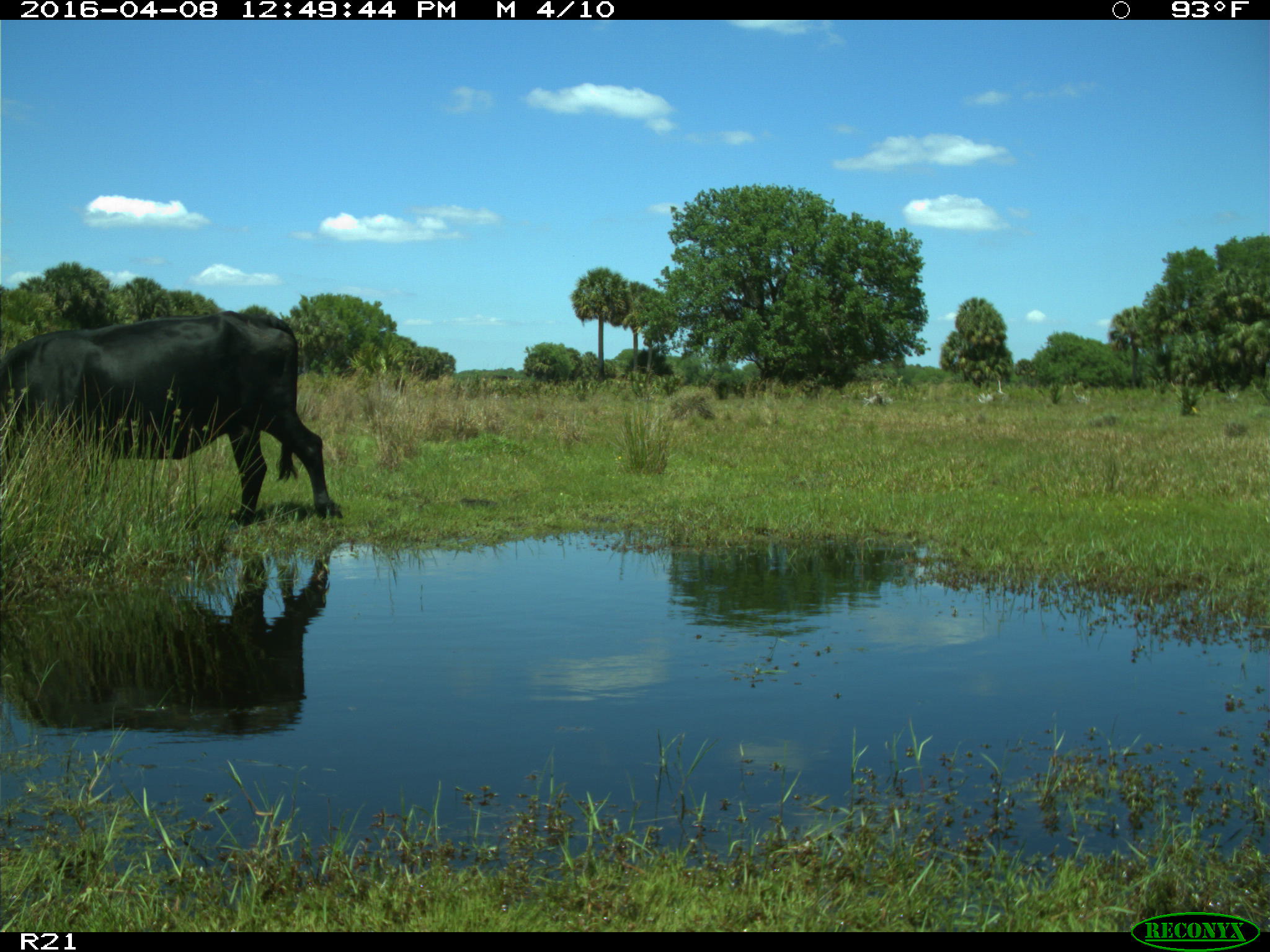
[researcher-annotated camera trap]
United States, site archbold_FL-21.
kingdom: Animalia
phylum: Chordata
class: Mammalia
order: Artiodactyla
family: Bovidae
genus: Bos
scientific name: Bos taurus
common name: domestic cow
Bos taurus (domestic cow).